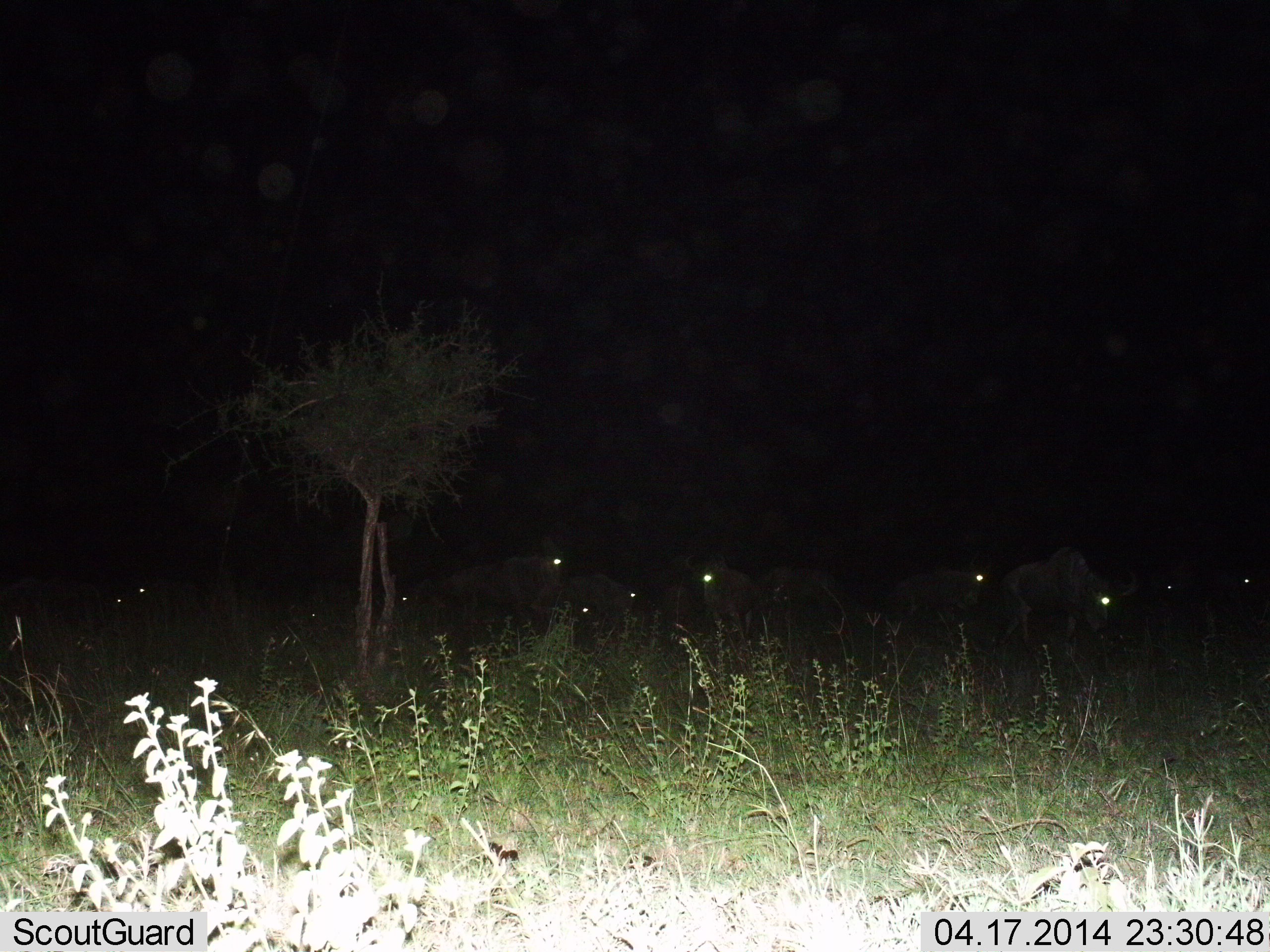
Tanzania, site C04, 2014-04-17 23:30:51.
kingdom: Animalia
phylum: Chordata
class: Mammalia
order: Artiodactyla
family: Bovidae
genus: Connochaetes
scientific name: Connochaetes taurinus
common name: blue wildebeest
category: wildebeest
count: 11-50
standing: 60%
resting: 10%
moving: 50%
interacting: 0%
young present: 0%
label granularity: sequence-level